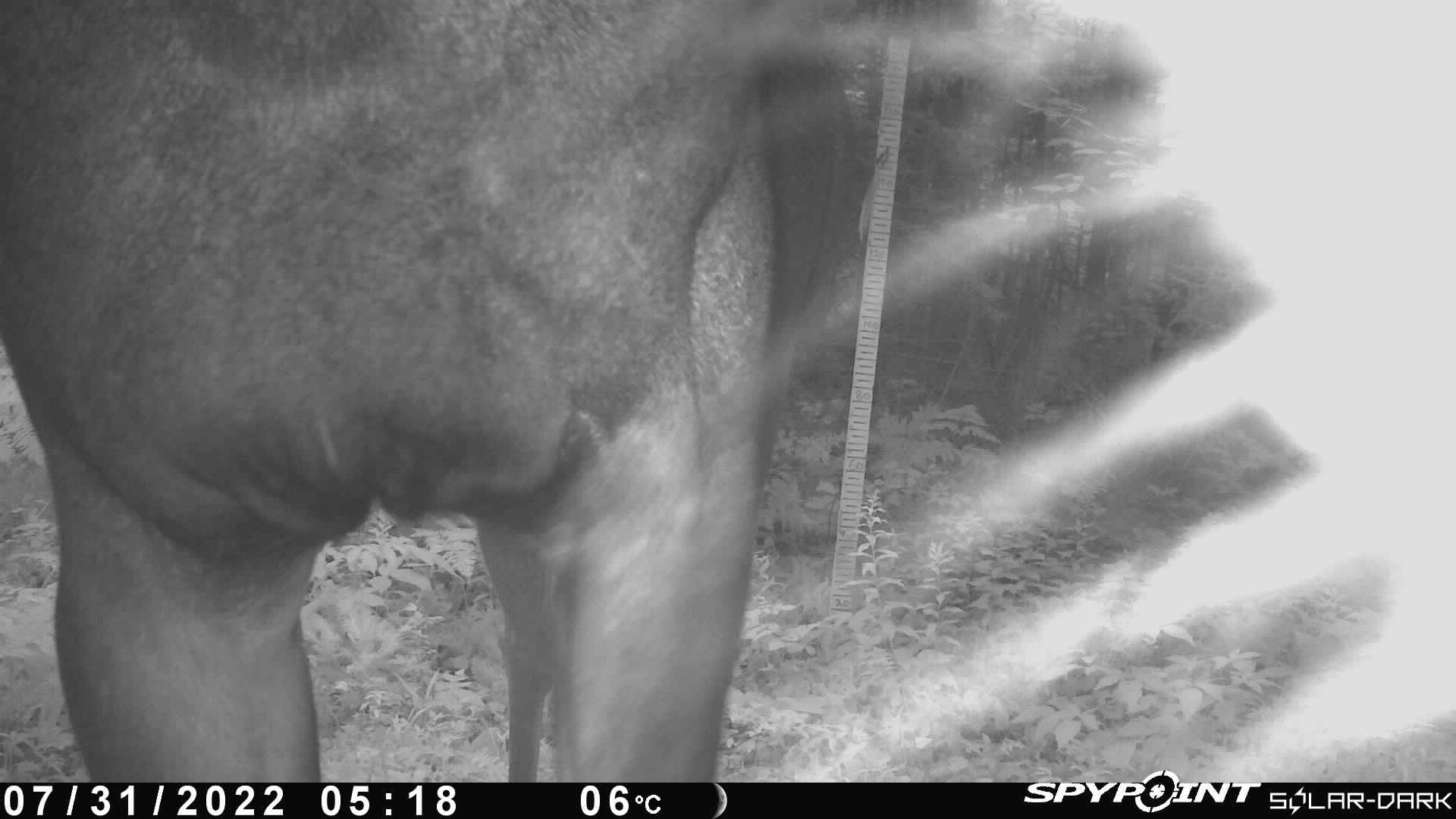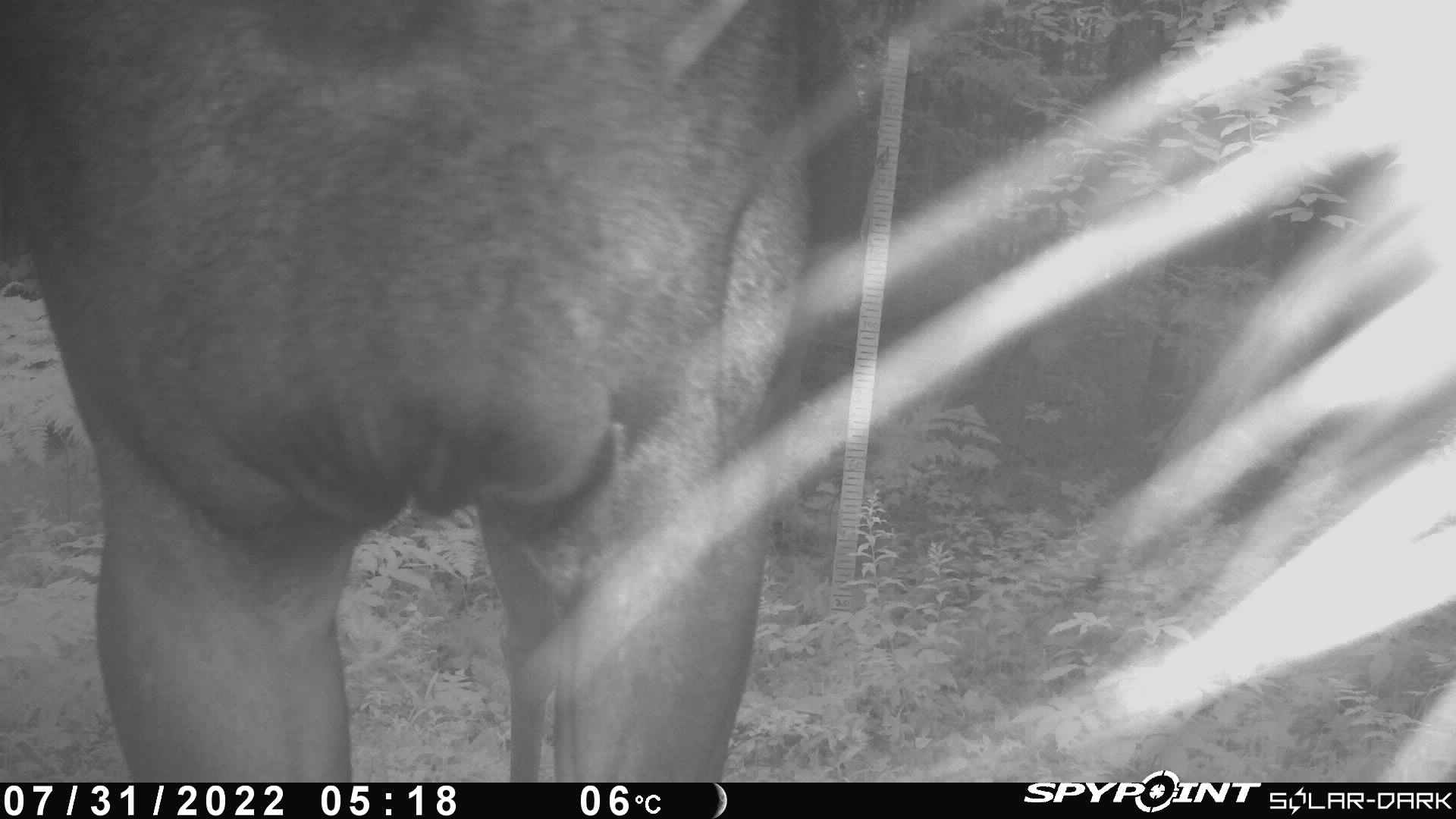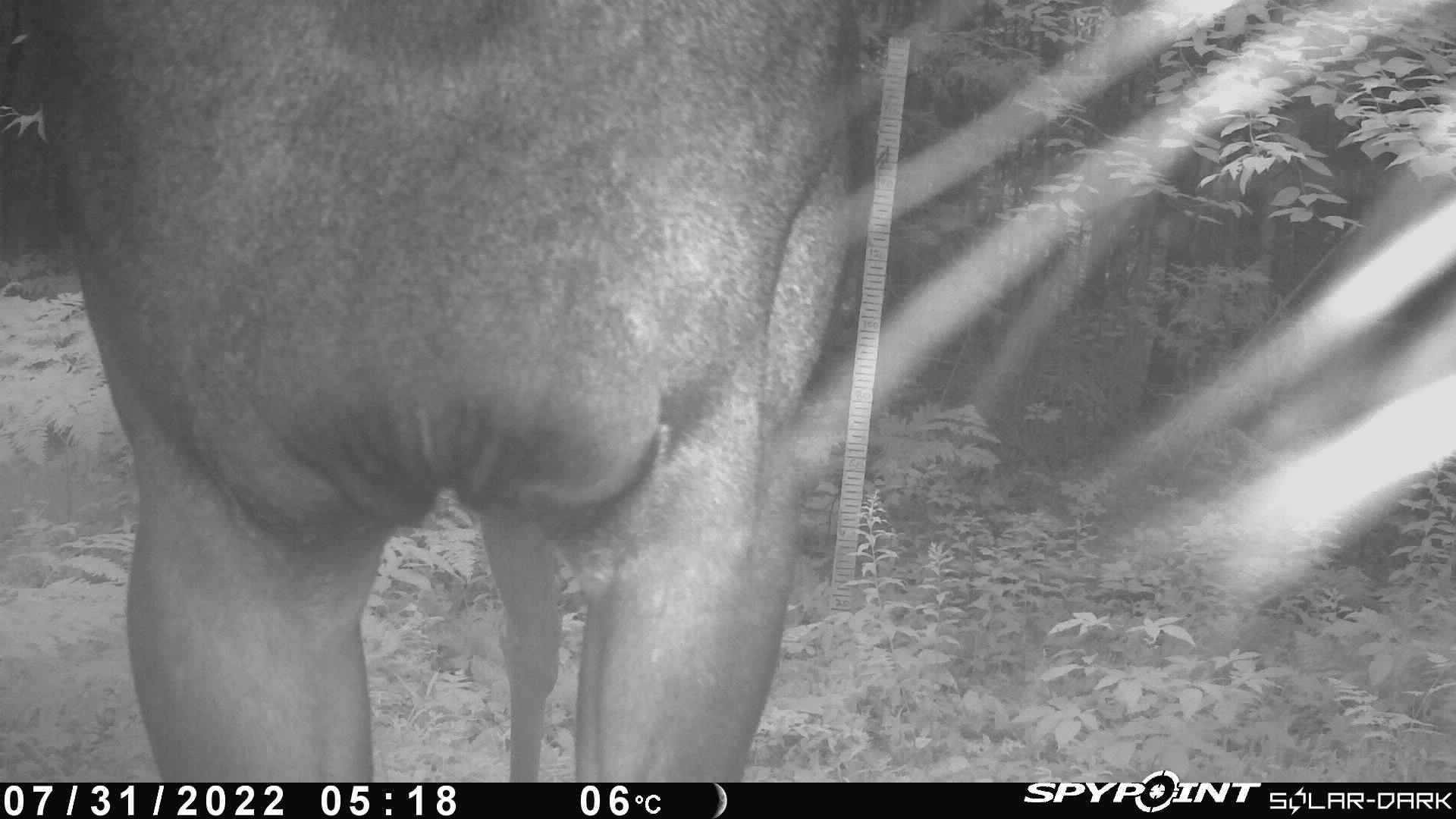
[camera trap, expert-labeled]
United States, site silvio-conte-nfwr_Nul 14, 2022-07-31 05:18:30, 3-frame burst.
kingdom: Animalia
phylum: Chordata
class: Mammalia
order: Artiodactyla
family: Cervidae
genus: Alces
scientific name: Alces alces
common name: moose